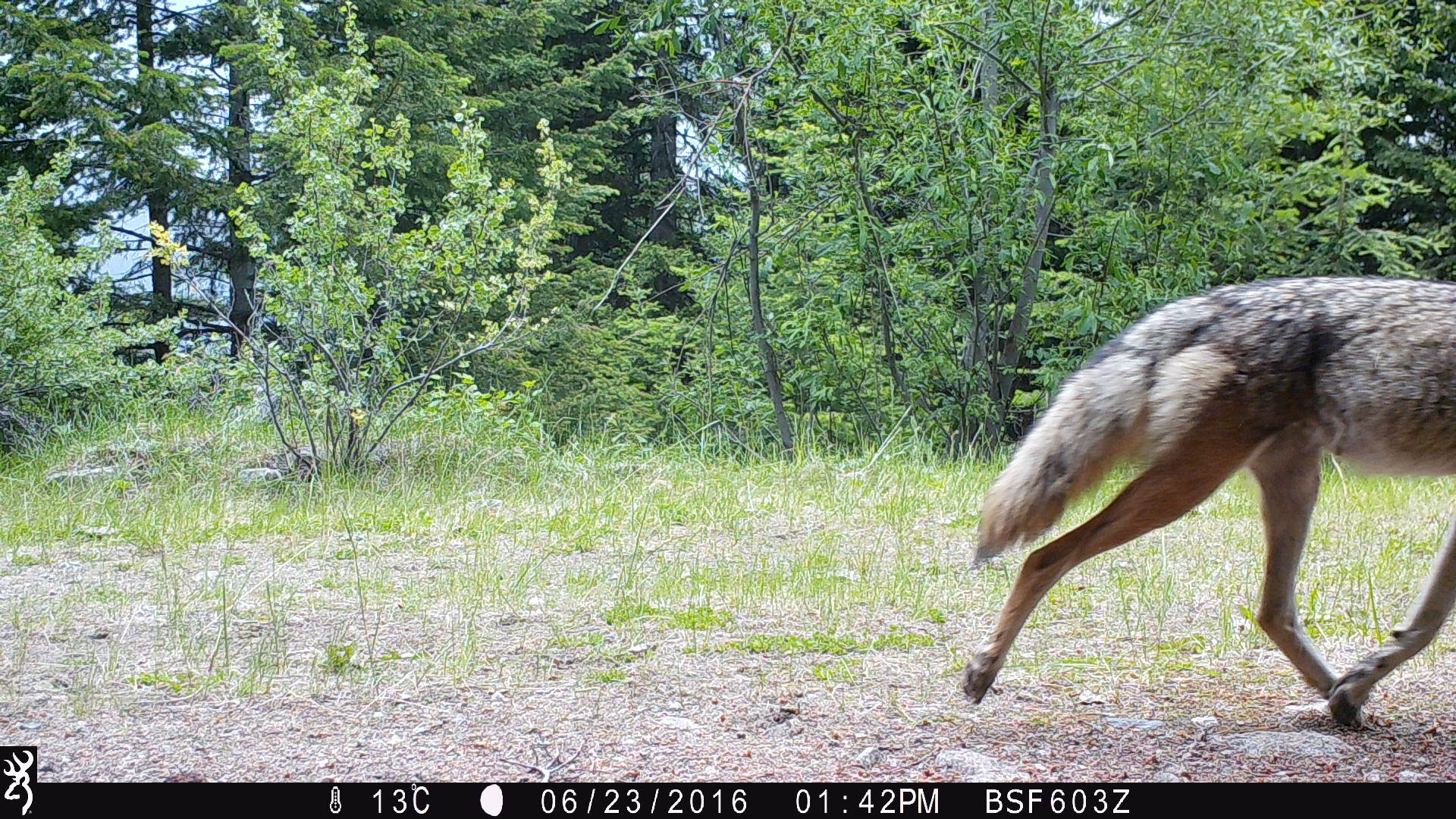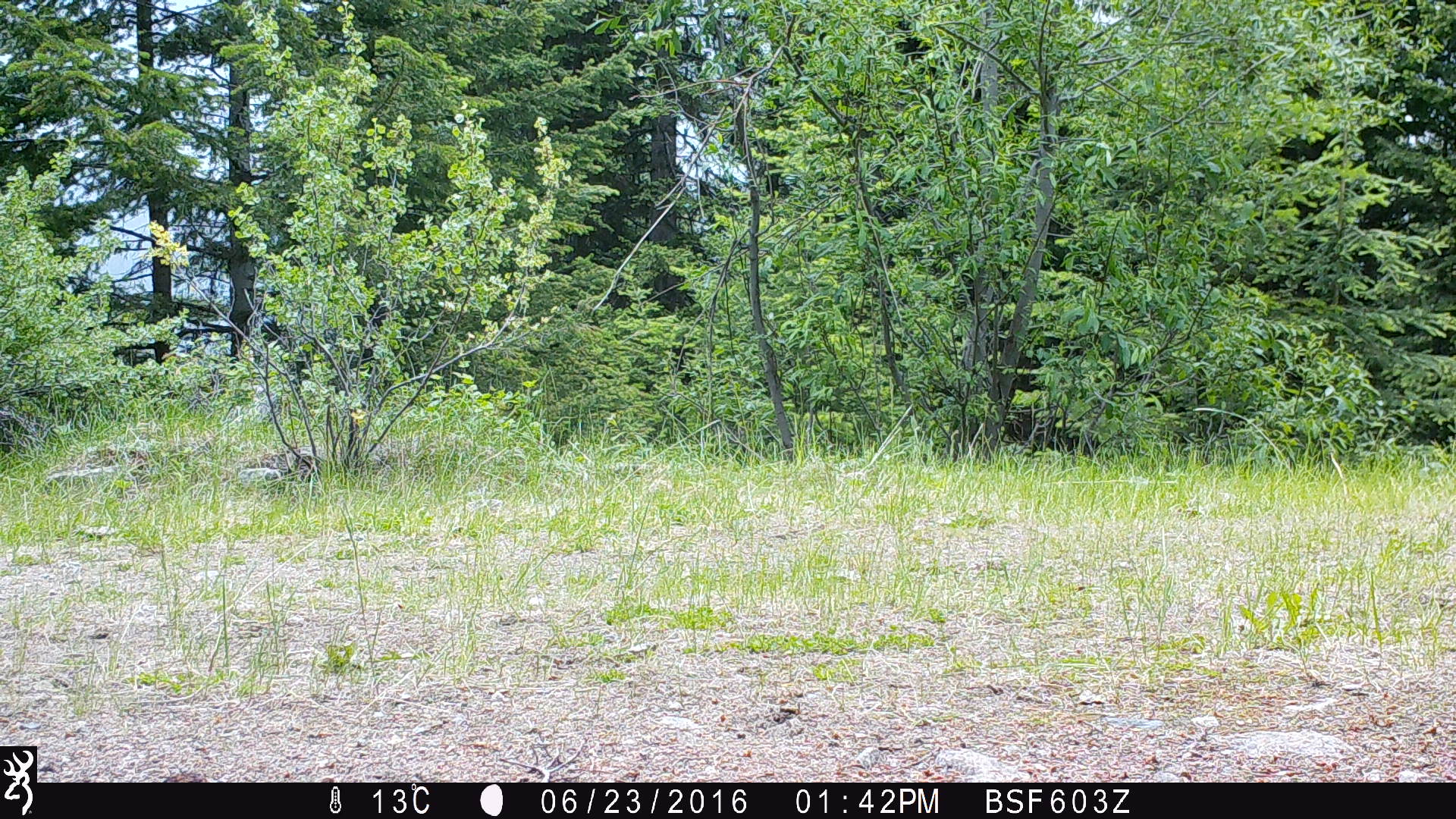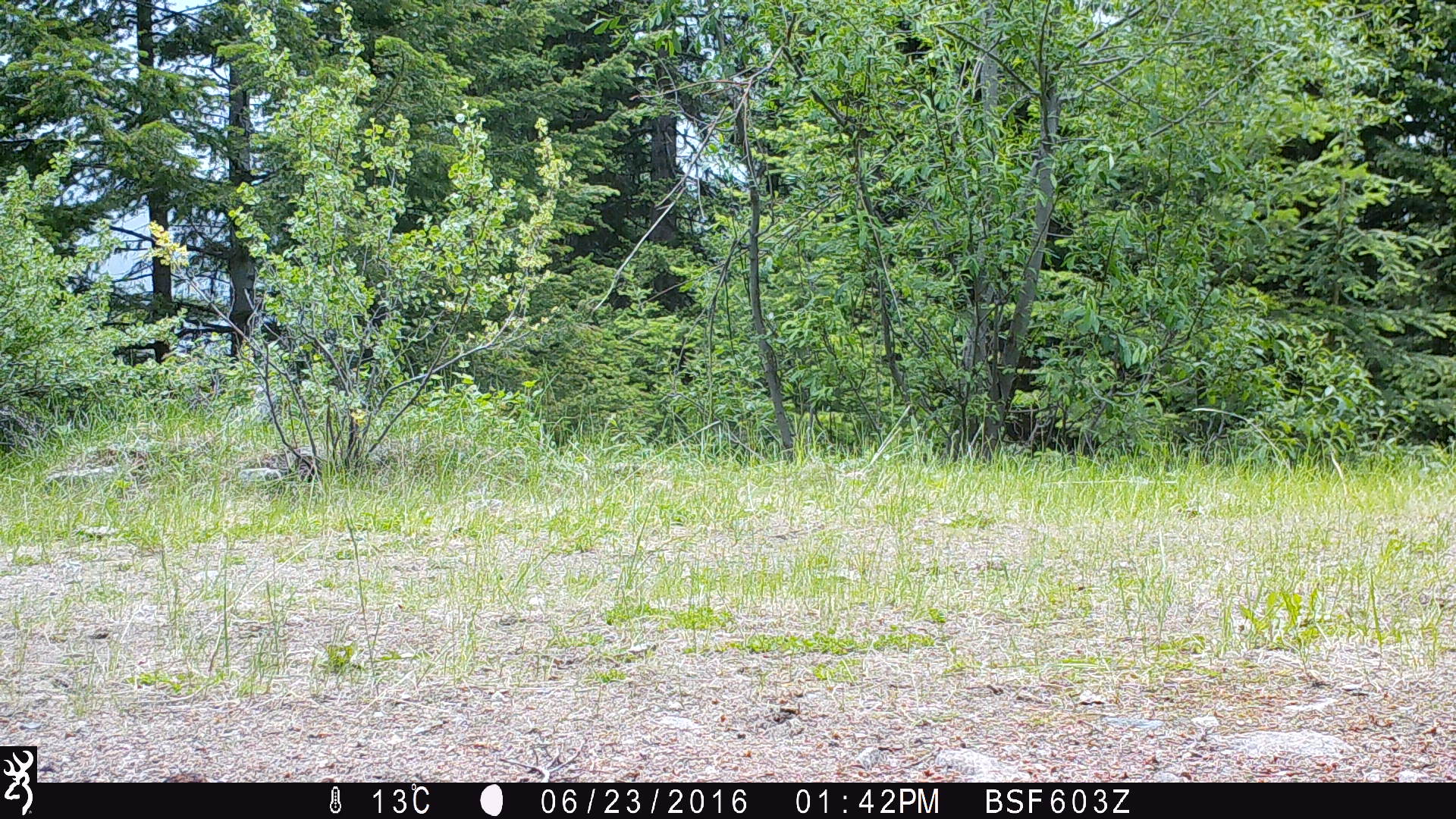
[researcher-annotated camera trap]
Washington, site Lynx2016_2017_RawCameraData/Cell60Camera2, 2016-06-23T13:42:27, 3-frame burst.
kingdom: Animalia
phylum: Chordata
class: Mammalia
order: Carnivora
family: Canidae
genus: Canis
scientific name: Canis latrans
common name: coyote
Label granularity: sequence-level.